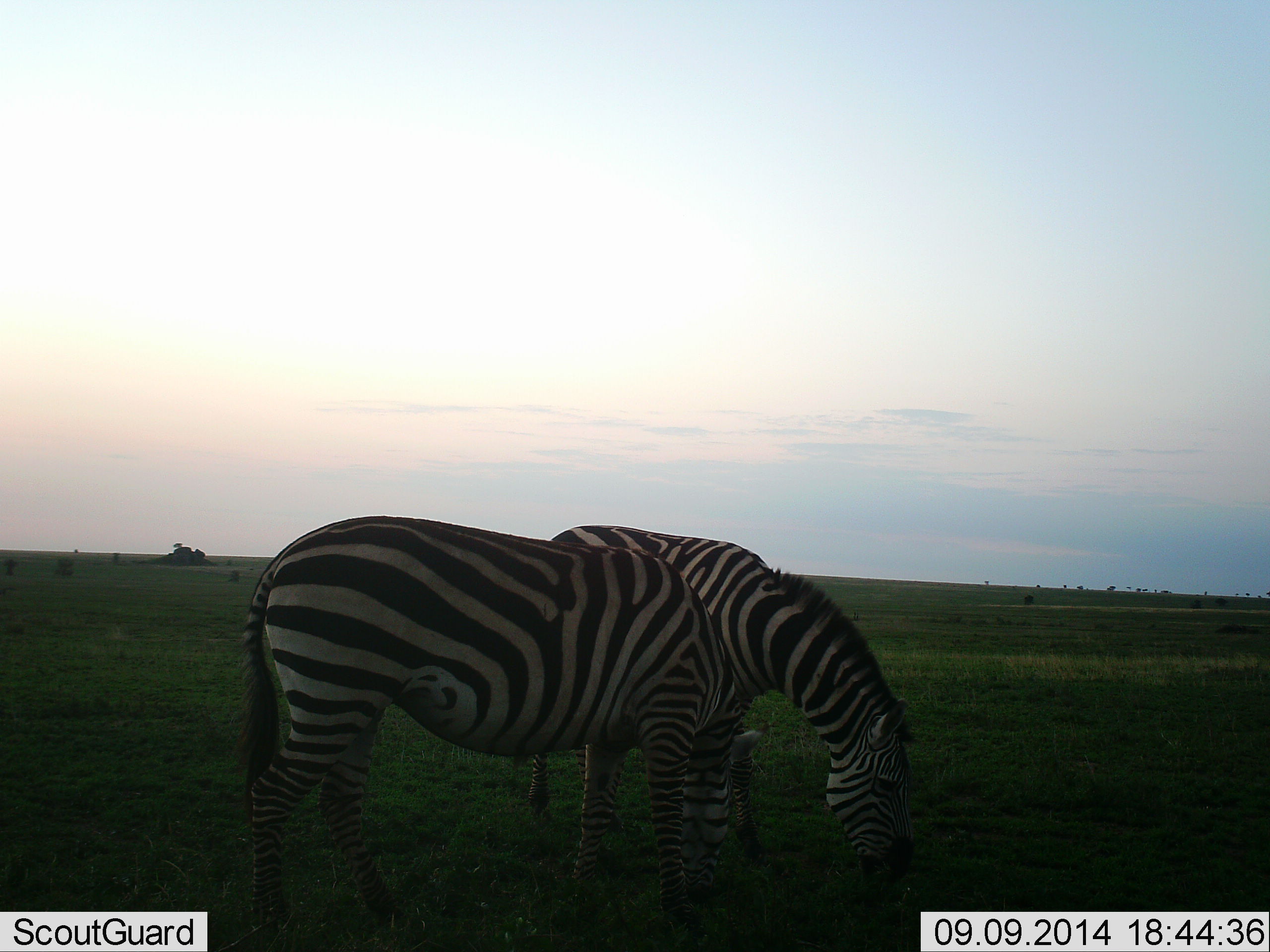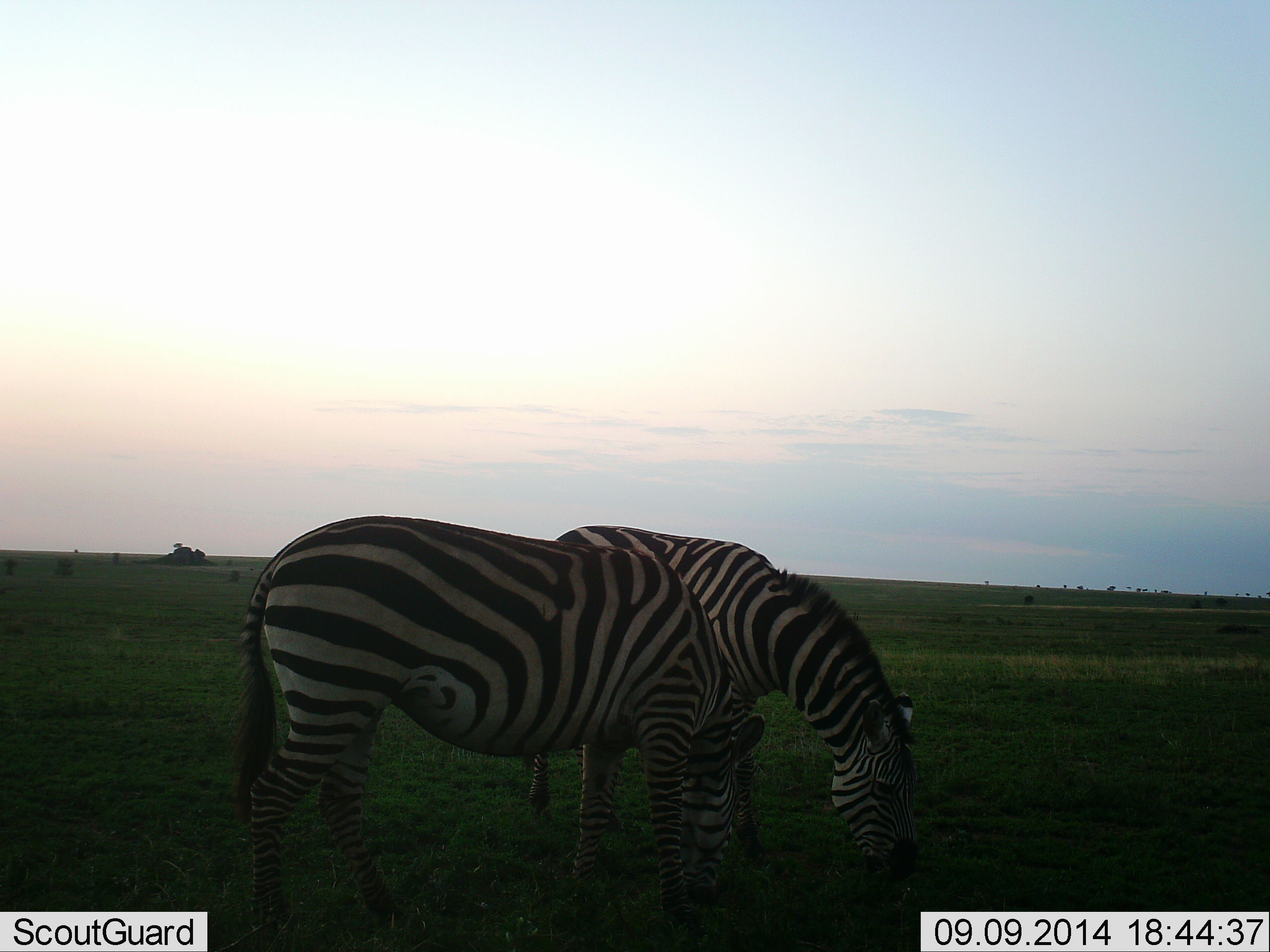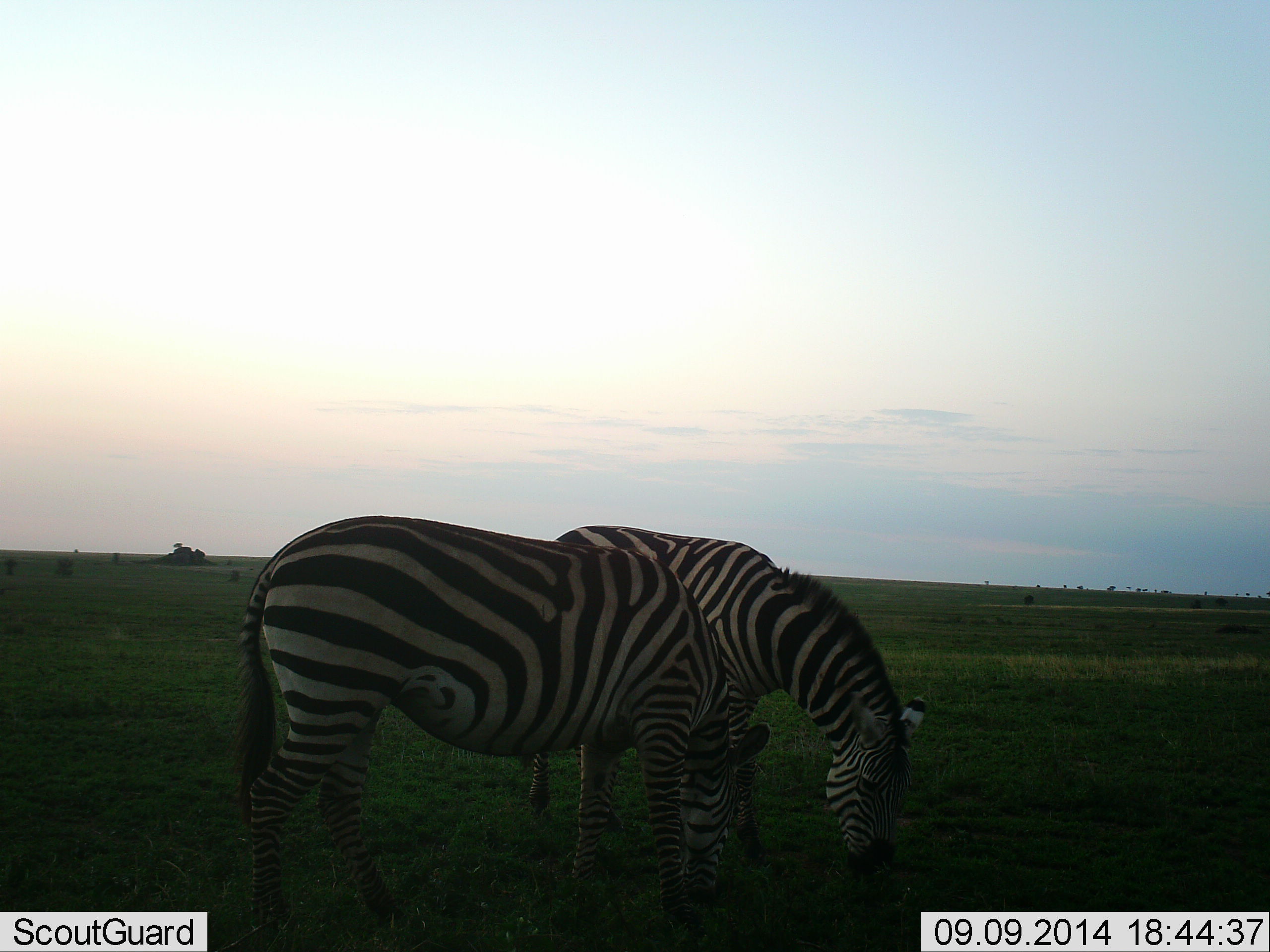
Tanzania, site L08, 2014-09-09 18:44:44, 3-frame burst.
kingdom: Animalia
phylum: Chordata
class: Mammalia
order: Perissodactyla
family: Equidae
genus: Equus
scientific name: Equus quagga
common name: plains zebra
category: zebra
Zebra (plains zebra) (Equus quagga), count 2. Behavior (volunteer vote fractions): standing 20%, resting 0%, moving 0%, interacting 0%. Young present (vote fraction): 10%. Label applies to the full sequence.